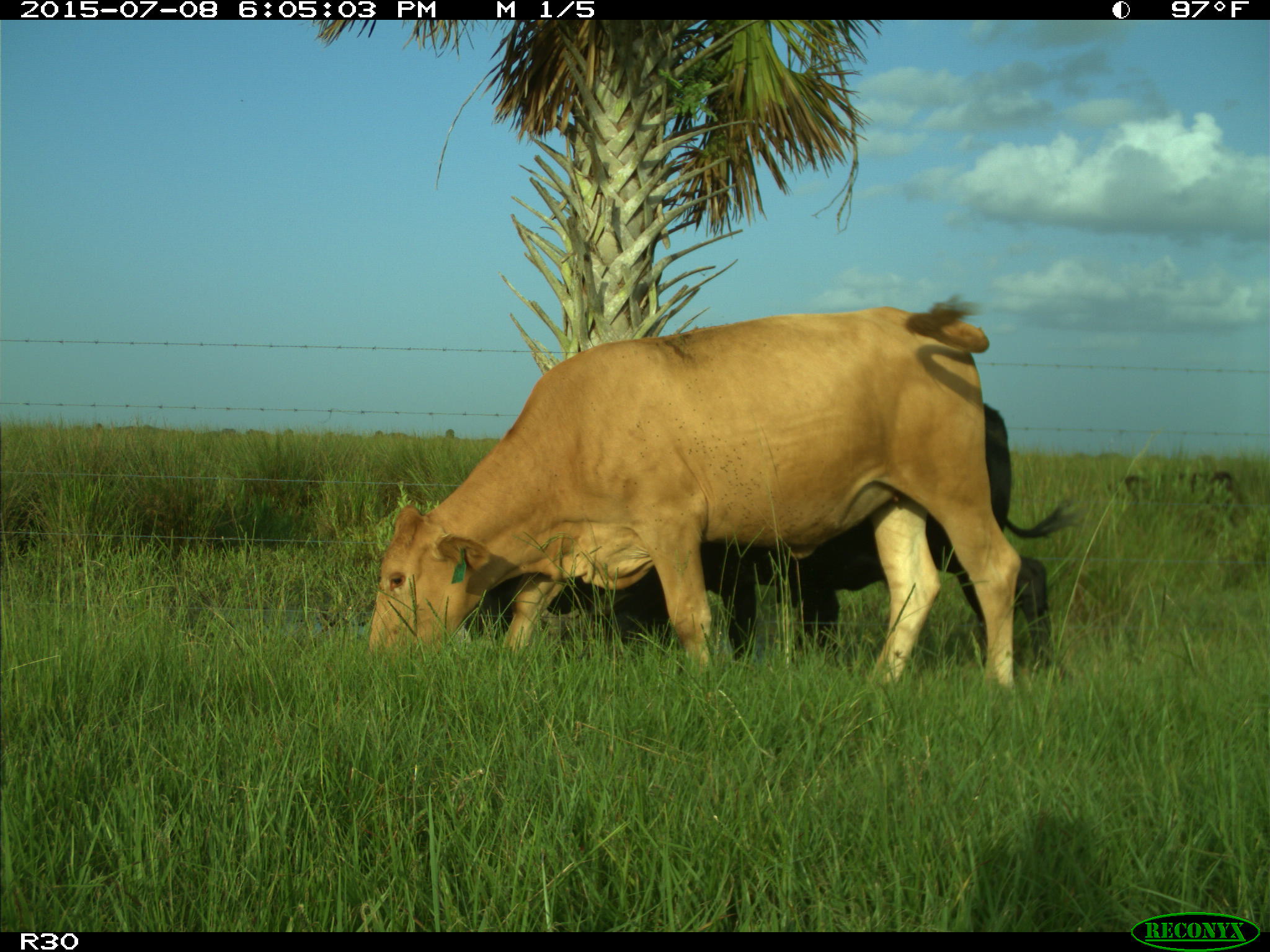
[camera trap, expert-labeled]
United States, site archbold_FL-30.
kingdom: Animalia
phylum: Chordata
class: Mammalia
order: Artiodactyla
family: Bovidae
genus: Bos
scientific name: Bos taurus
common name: domestic cow